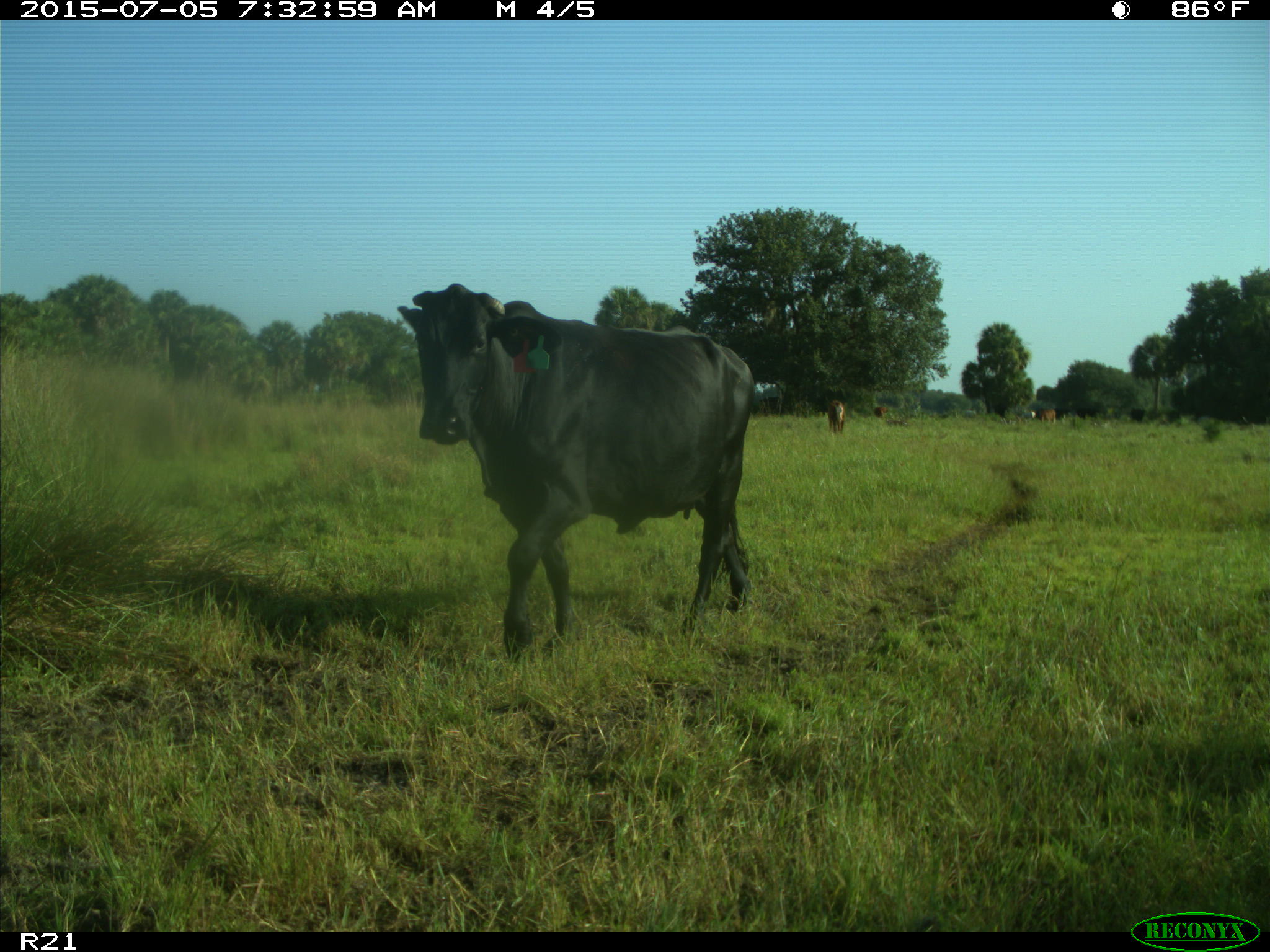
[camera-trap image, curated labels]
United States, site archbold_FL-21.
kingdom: Animalia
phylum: Chordata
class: Mammalia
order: Artiodactyla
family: Bovidae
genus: Bos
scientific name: Bos taurus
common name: domestic cow